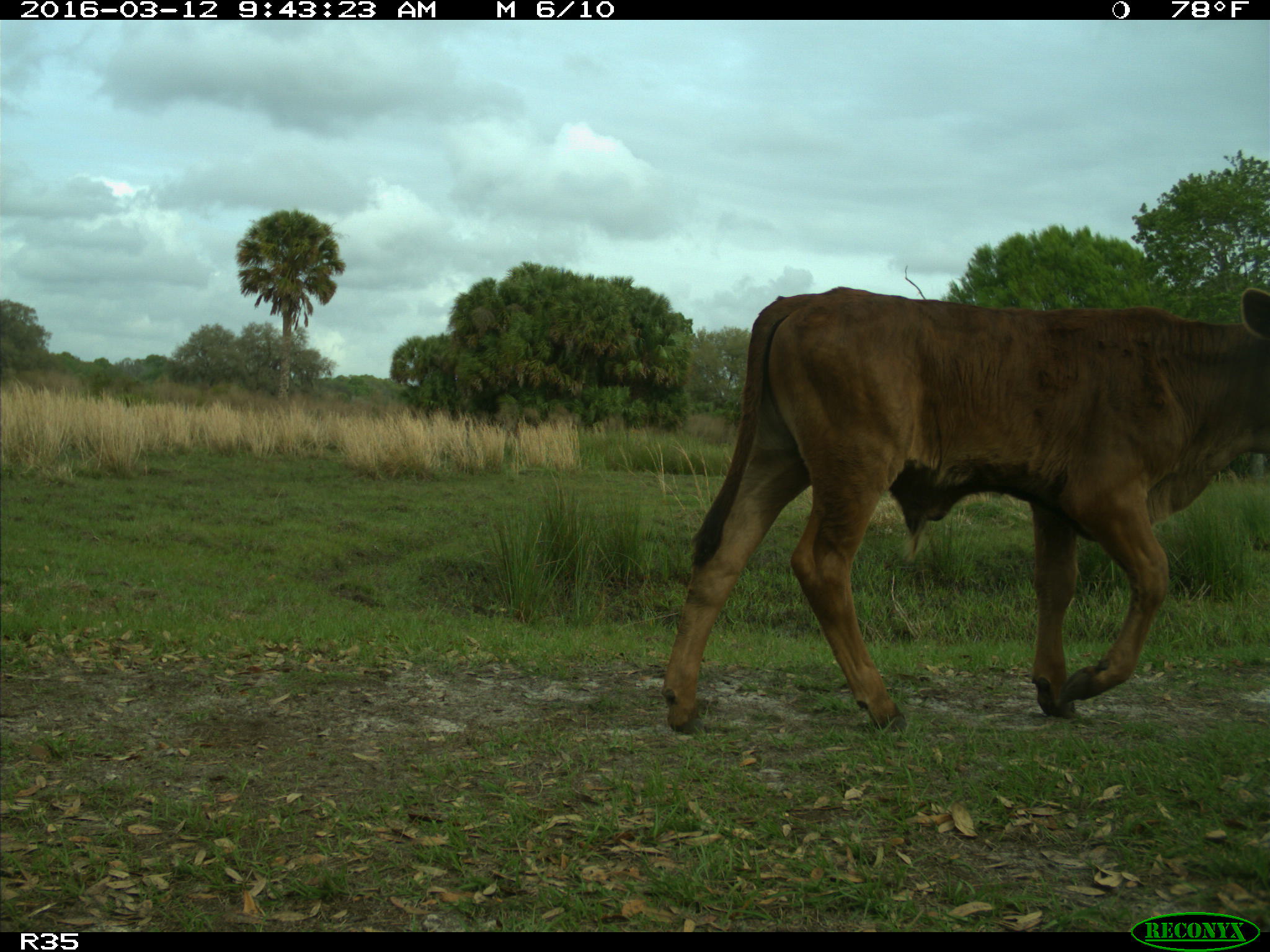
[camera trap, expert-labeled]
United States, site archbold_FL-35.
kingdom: Animalia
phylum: Chordata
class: Mammalia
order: Artiodactyla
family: Bovidae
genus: Bos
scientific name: Bos taurus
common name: domestic cow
Bos taurus (domestic cow).